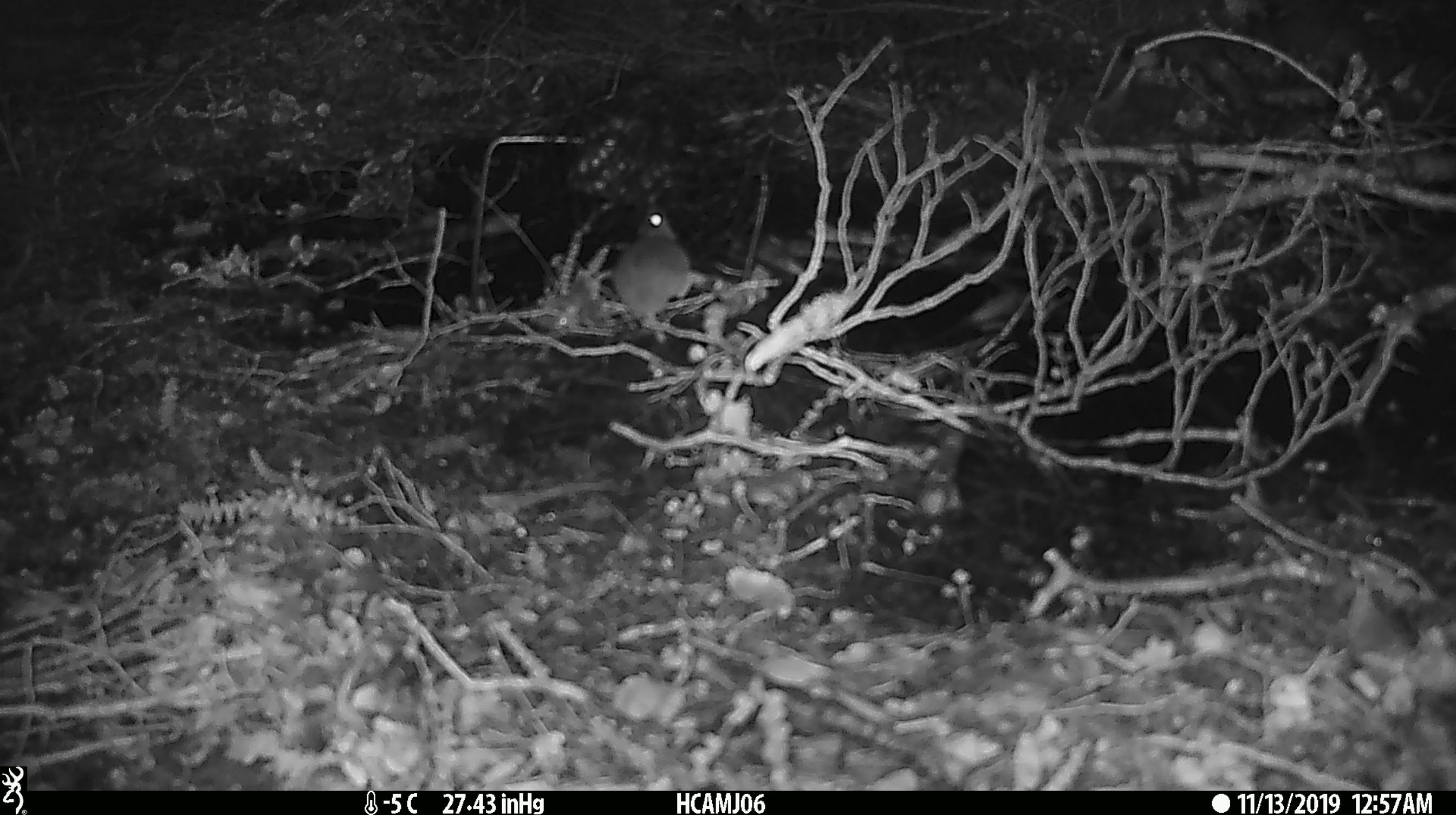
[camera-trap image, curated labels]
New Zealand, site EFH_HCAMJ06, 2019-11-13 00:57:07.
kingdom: Animalia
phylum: Chordata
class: Mammalia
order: Rodentia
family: Muridae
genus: Mus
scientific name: Mus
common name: mouse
Mouse (Mus).